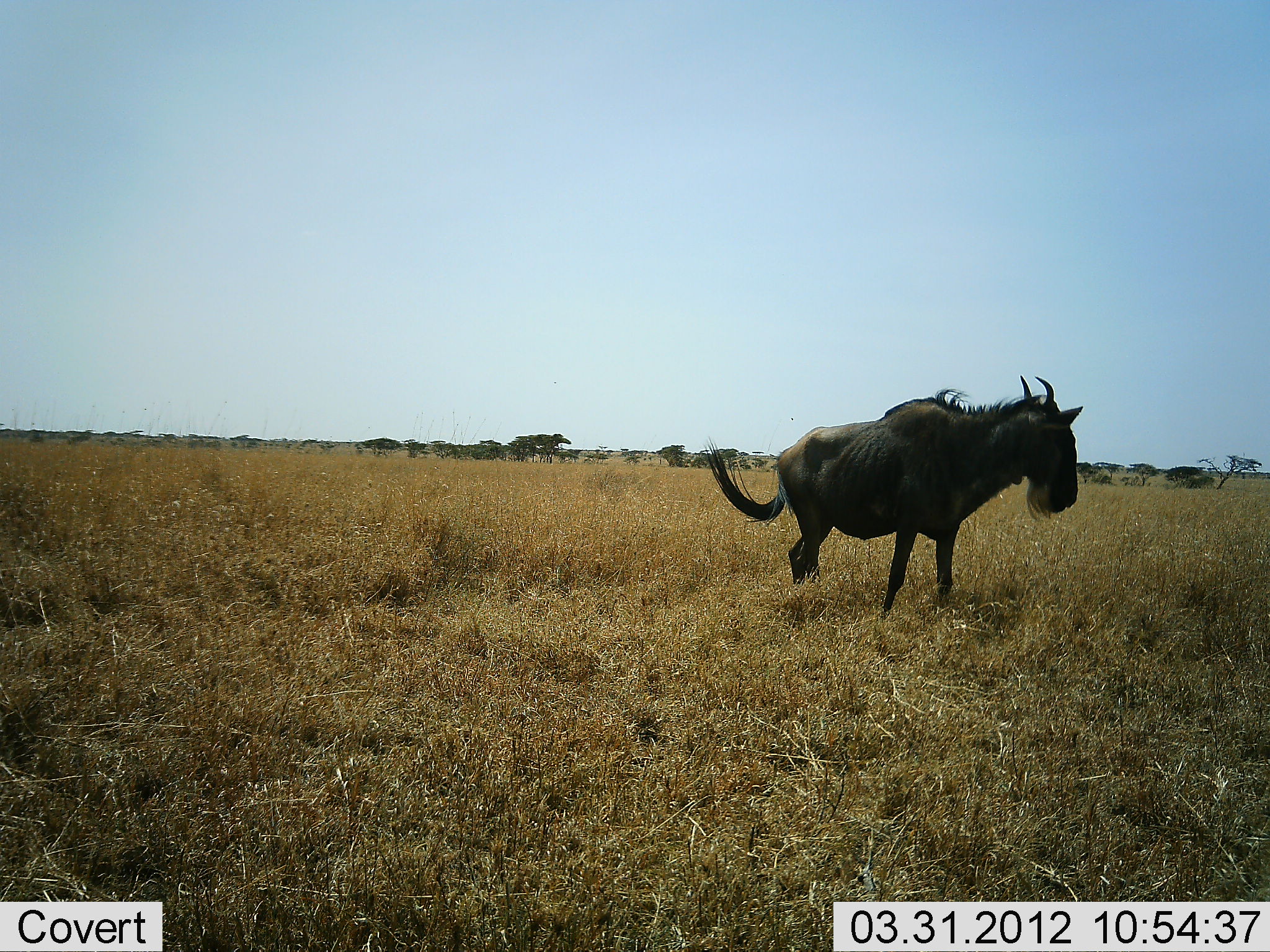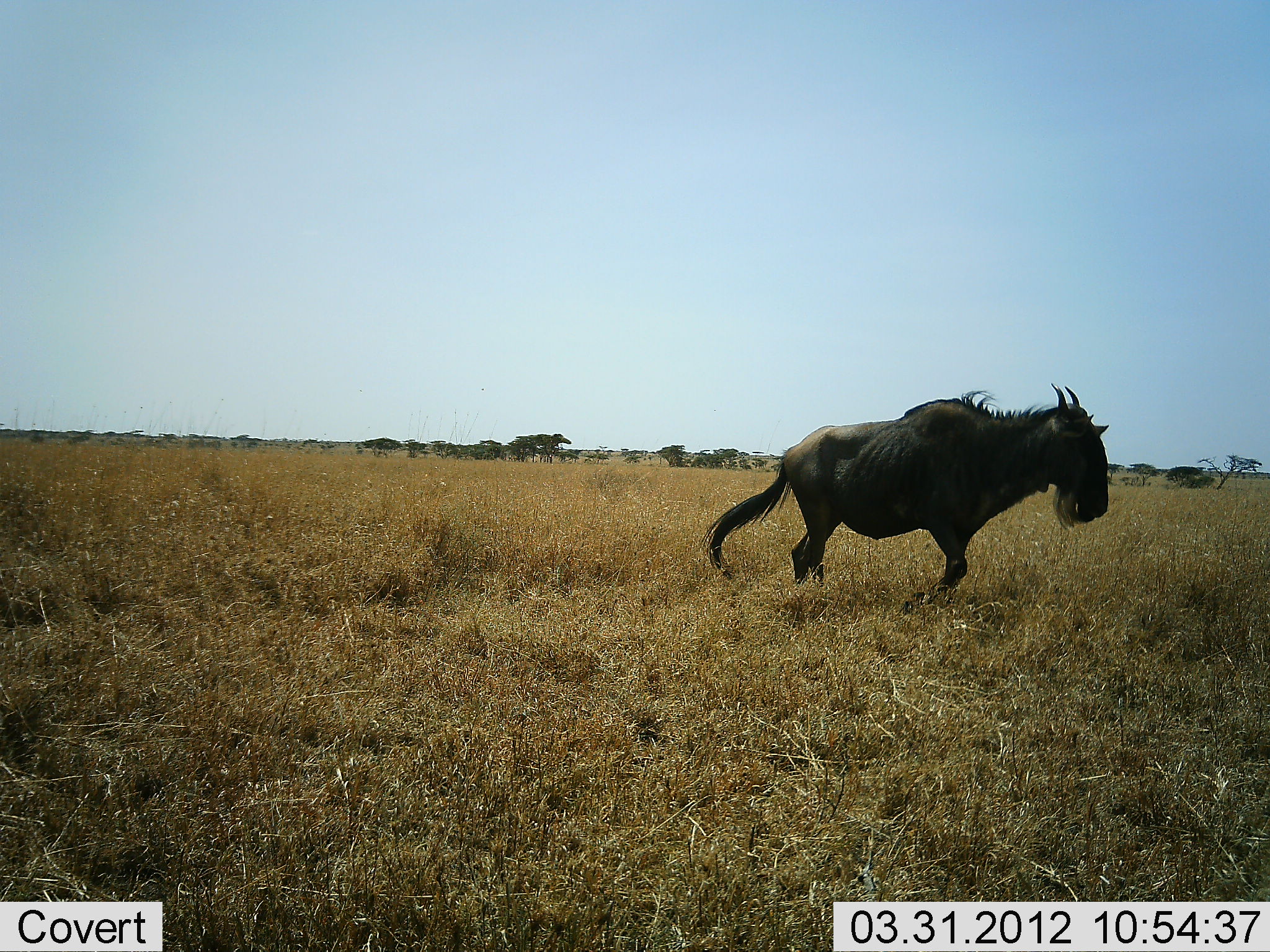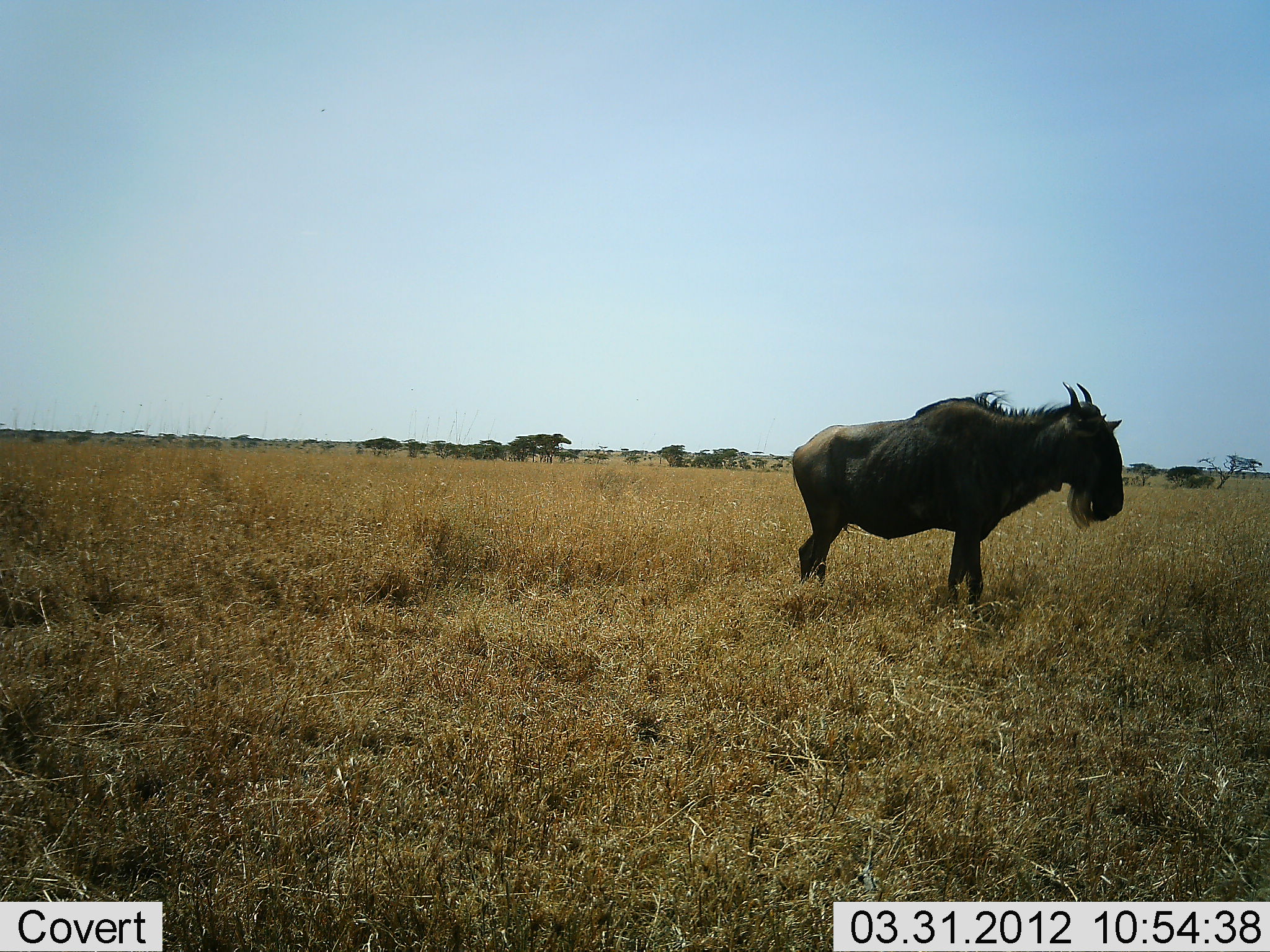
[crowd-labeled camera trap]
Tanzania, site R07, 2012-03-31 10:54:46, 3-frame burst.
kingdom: Animalia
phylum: Chordata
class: Mammalia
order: Artiodactyla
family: Bovidae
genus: Connochaetes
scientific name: Connochaetes taurinus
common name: blue wildebeest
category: wildebeest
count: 1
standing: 25%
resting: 0%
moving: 75%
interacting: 0%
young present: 0%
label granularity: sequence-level